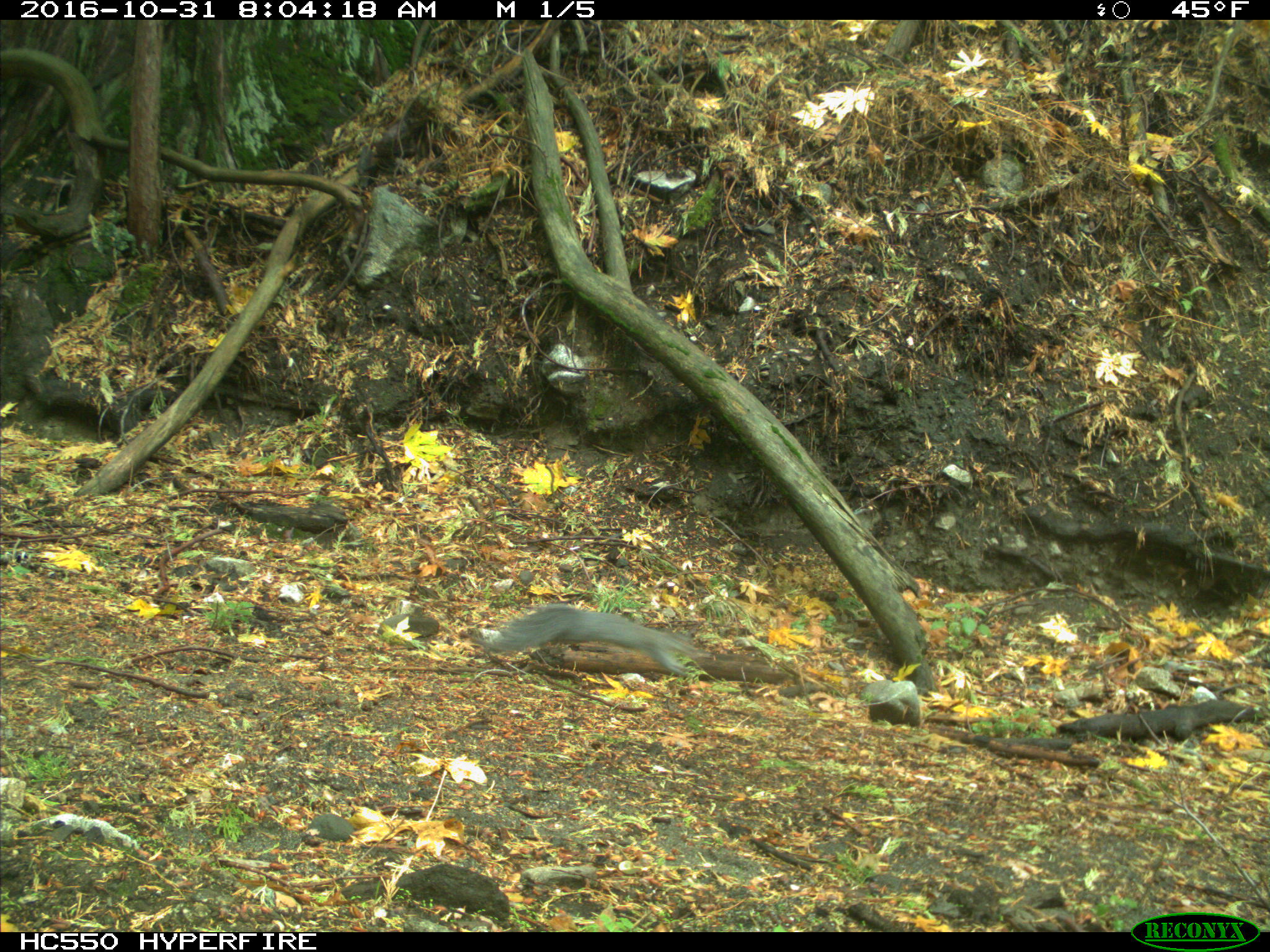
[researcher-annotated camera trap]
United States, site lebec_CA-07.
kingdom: Animalia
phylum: Chordata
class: Mammalia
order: Rodentia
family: Sciuridae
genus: Sciurus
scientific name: Sciurus carolinensis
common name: eastern gray squirrel